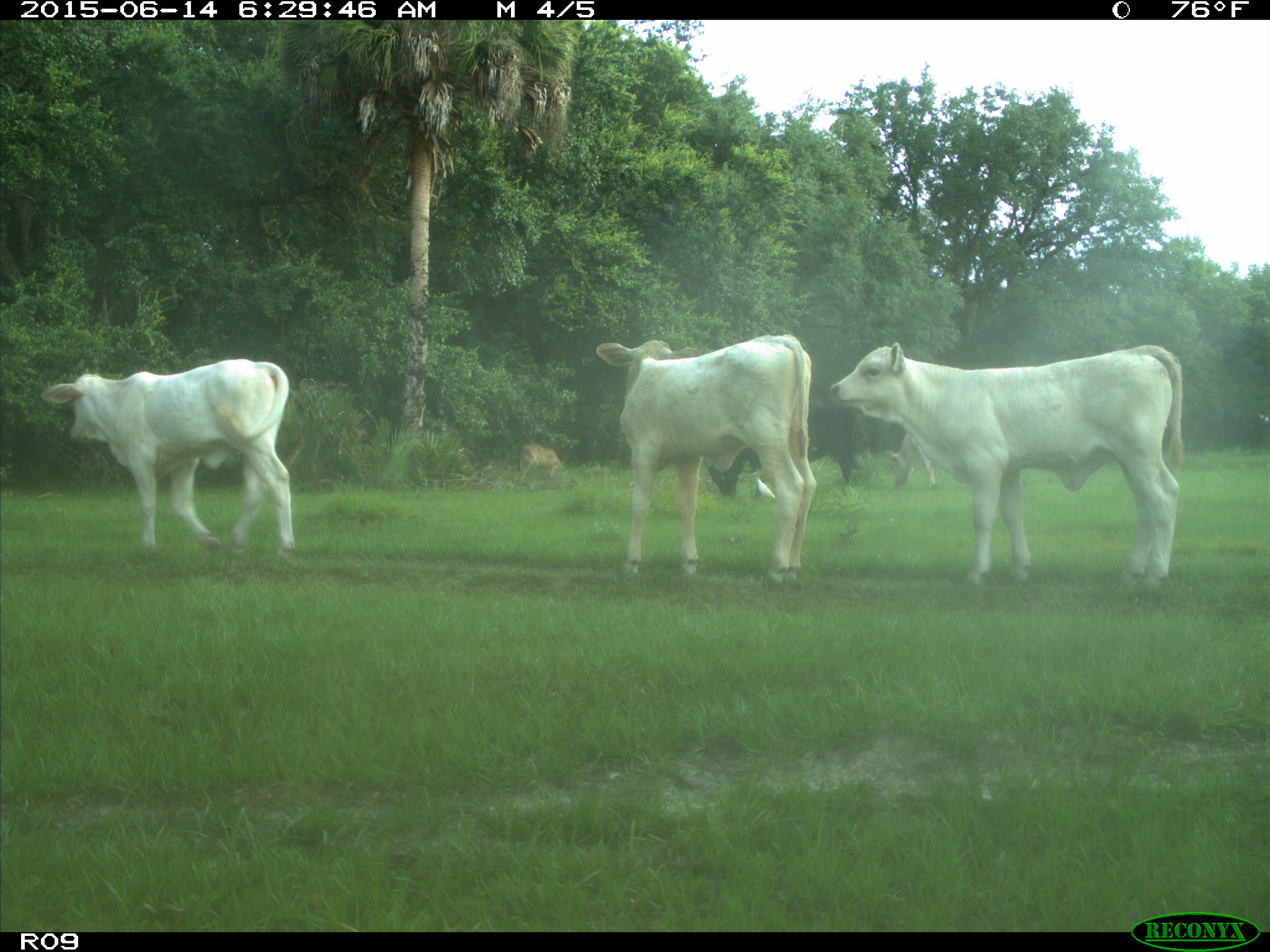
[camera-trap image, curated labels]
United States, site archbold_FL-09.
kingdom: Animalia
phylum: Chordata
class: Mammalia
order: Artiodactyla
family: Bovidae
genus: Bos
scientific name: Bos taurus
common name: domestic cow